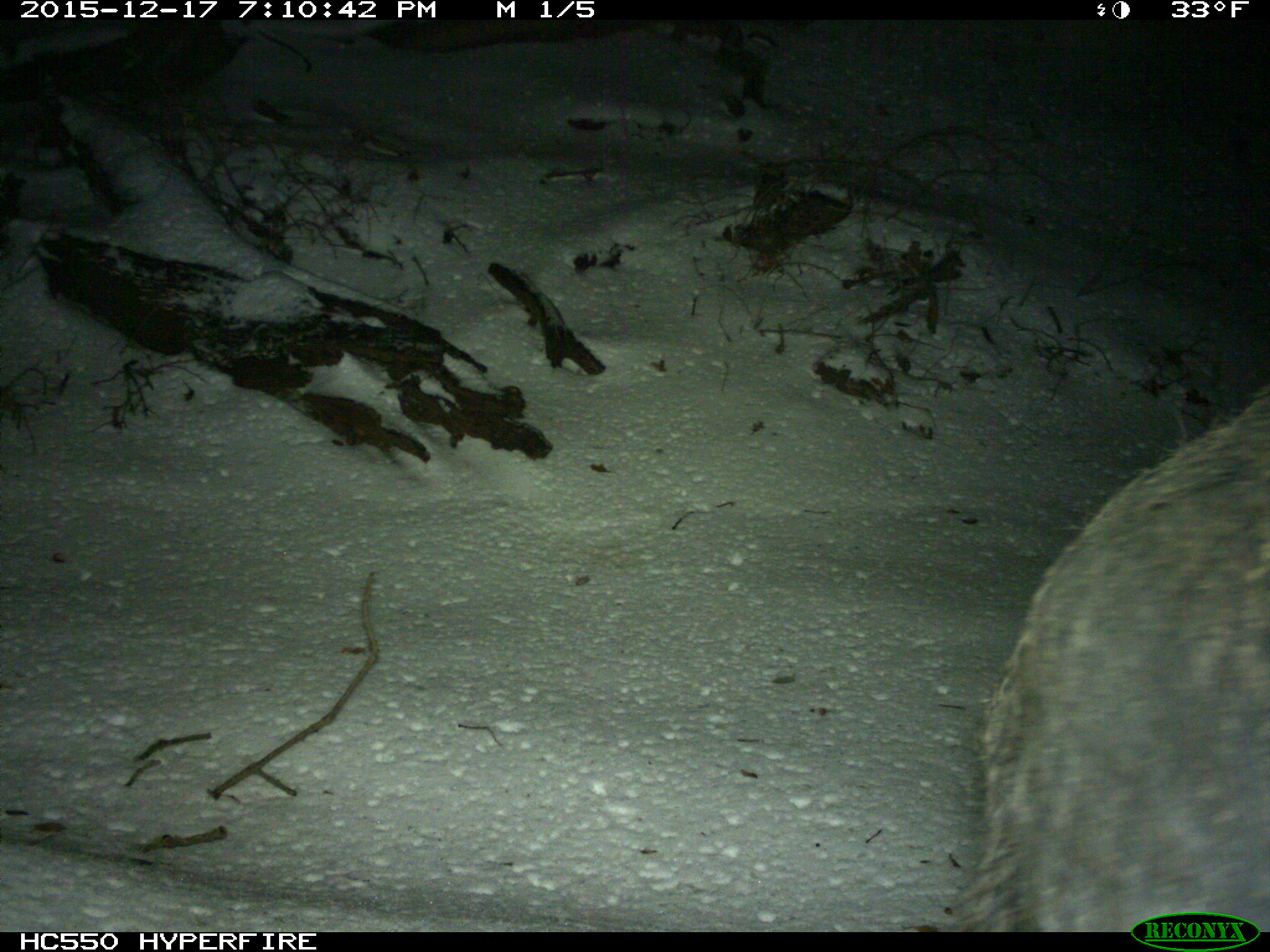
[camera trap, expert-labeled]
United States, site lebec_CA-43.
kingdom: Animalia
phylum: Chordata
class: Mammalia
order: Artiodactyla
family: Suidae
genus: Sus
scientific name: Sus scrofa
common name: wild boar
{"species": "Sus scrofa (wild boar)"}